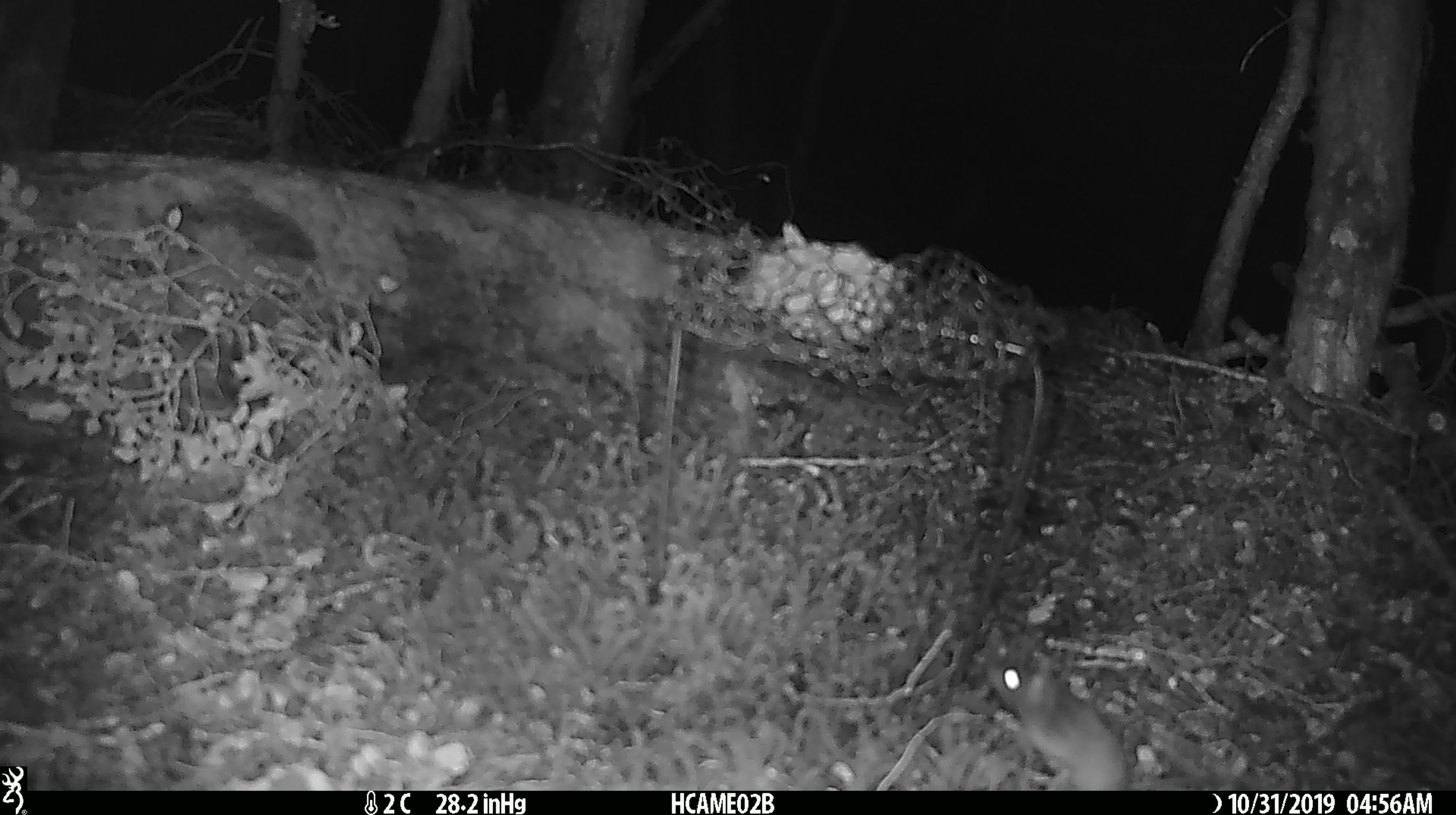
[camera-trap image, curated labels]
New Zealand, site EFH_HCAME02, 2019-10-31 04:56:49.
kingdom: Animalia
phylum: Chordata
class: Mammalia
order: Rodentia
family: Muridae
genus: Mus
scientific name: Mus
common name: mouse